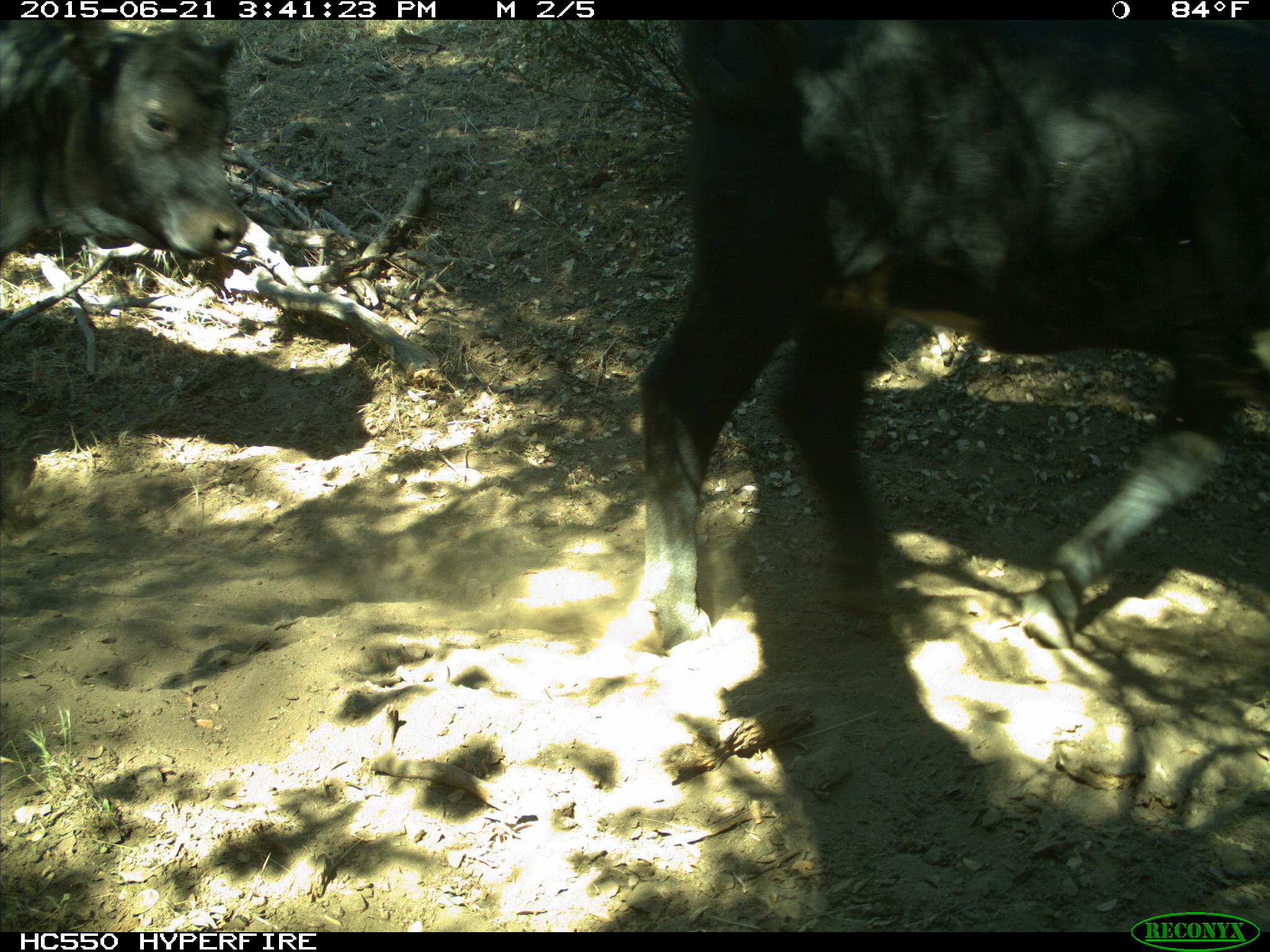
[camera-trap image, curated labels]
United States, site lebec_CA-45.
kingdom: Animalia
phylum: Chordata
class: Mammalia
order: Artiodactyla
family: Bovidae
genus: Bos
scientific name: Bos taurus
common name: domestic cow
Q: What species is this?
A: Bos taurus (domestic cow).